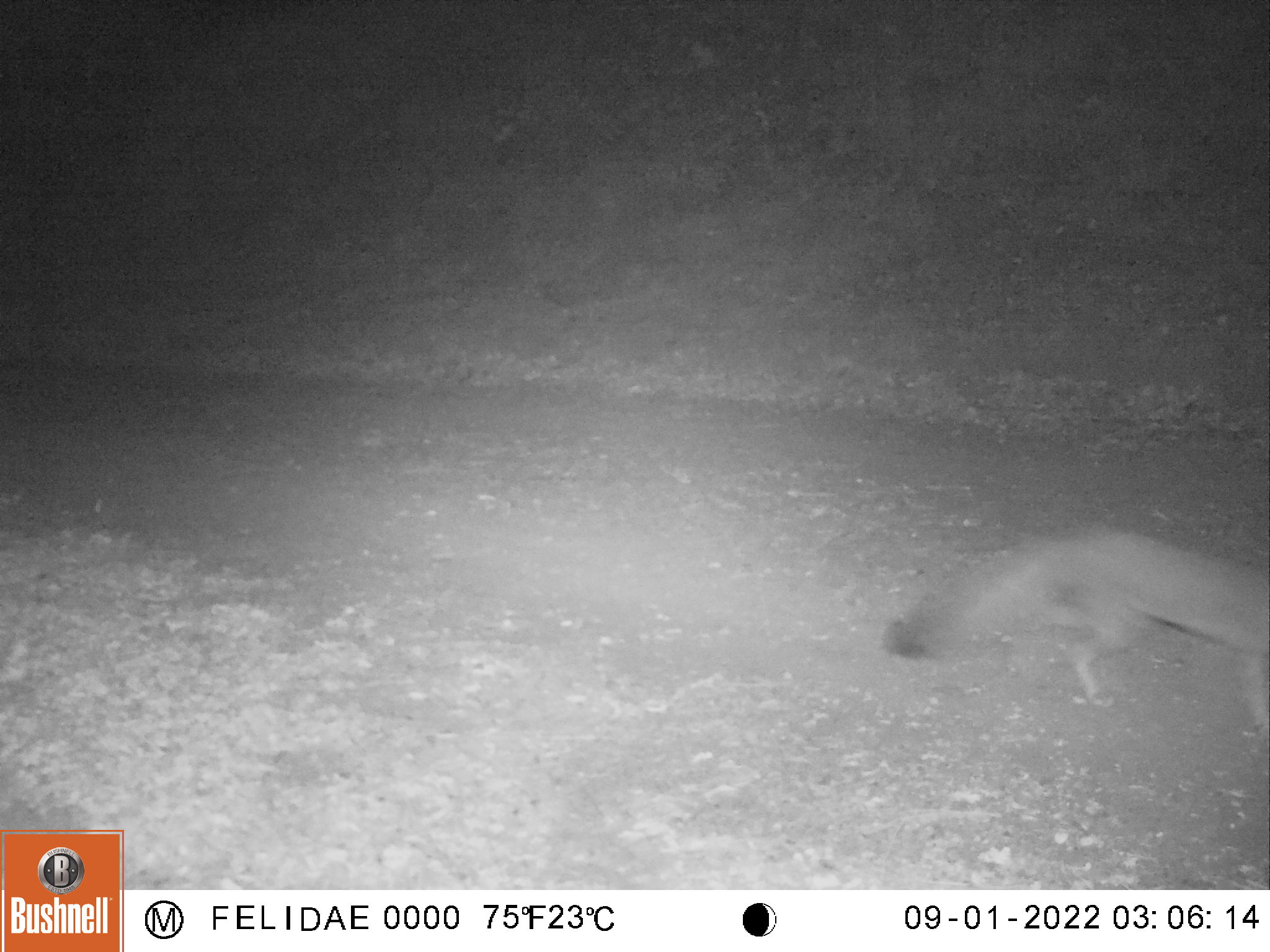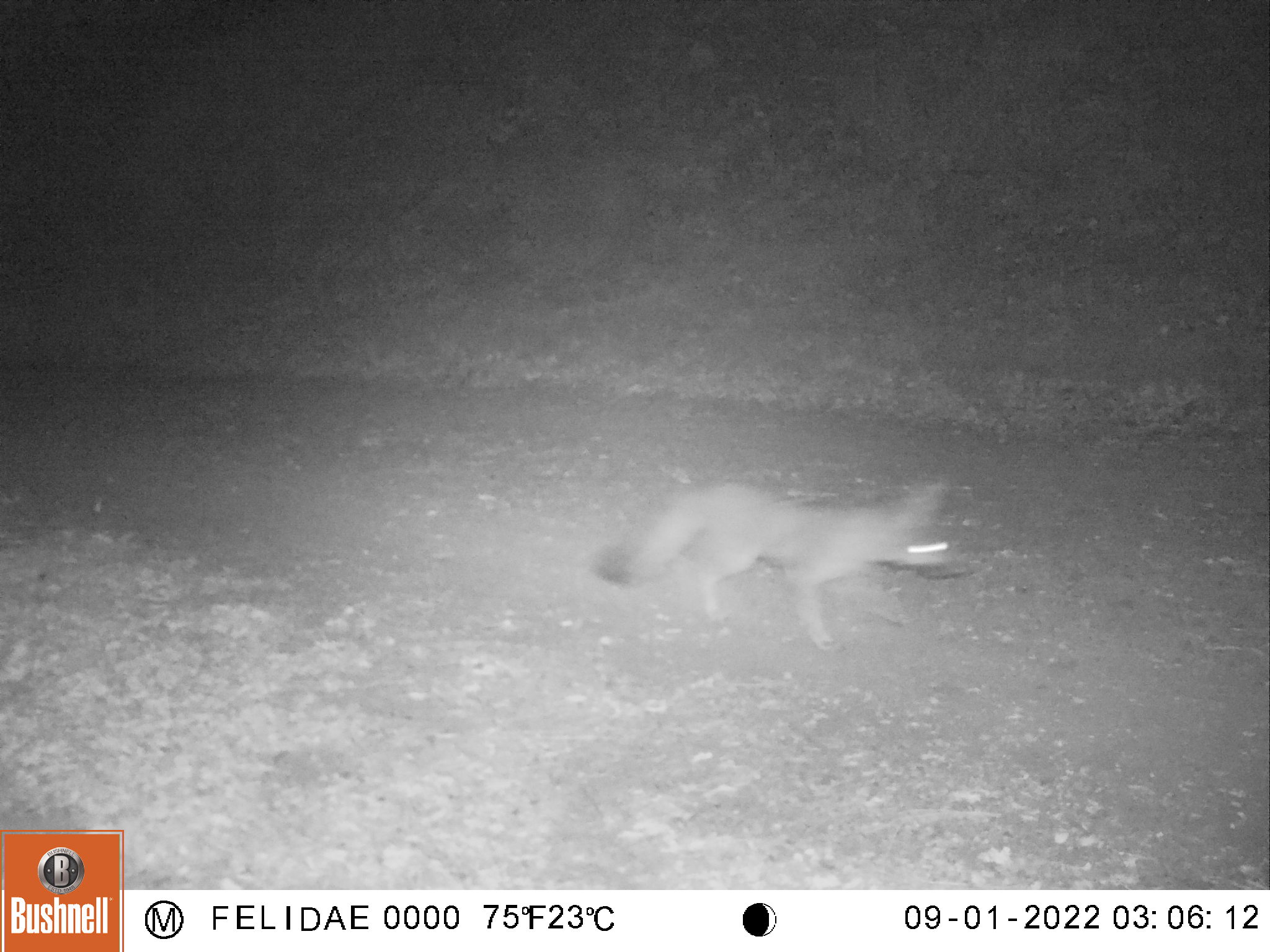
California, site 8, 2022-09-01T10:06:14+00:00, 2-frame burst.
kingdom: Animalia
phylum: Chordata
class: Mammalia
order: Carnivora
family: Canidae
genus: Urocyon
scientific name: Urocyon cinereoargenteus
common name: gray fox